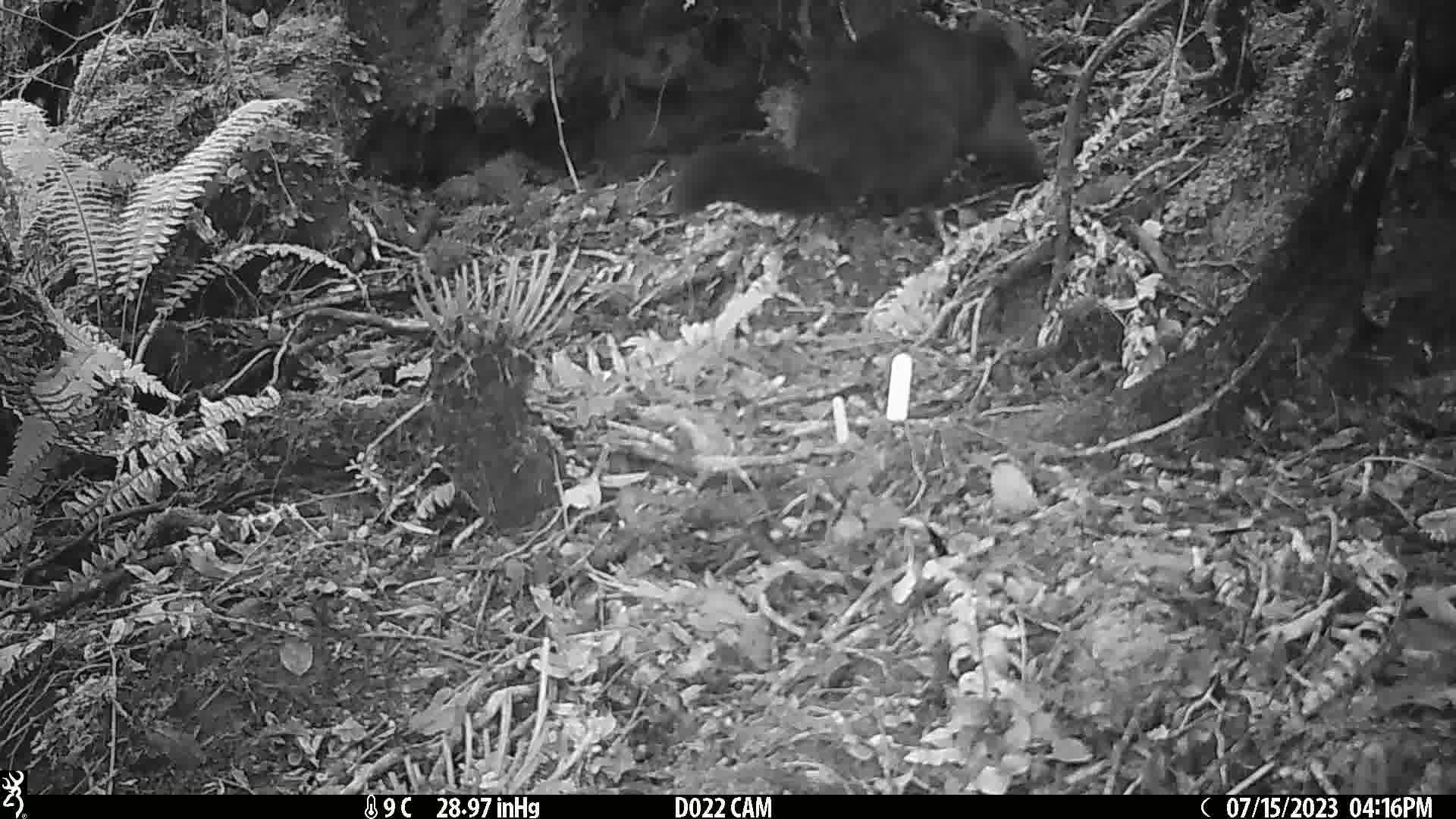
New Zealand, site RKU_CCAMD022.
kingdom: Animalia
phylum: Chordata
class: Mammalia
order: Diprotodontia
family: Phalangeridae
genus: Trichosurus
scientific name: Trichosurus vulpecula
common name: common brushtail possum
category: possum